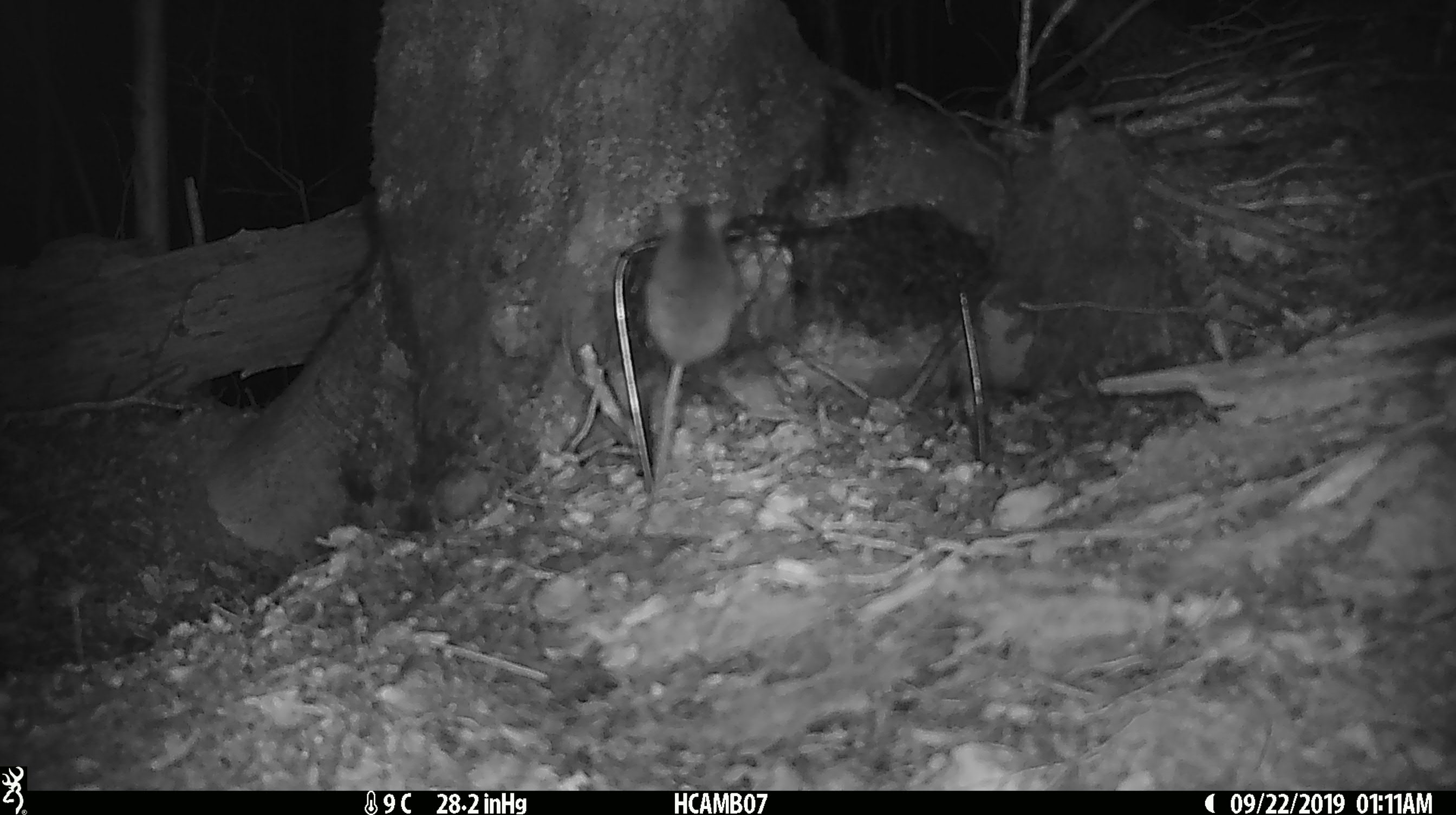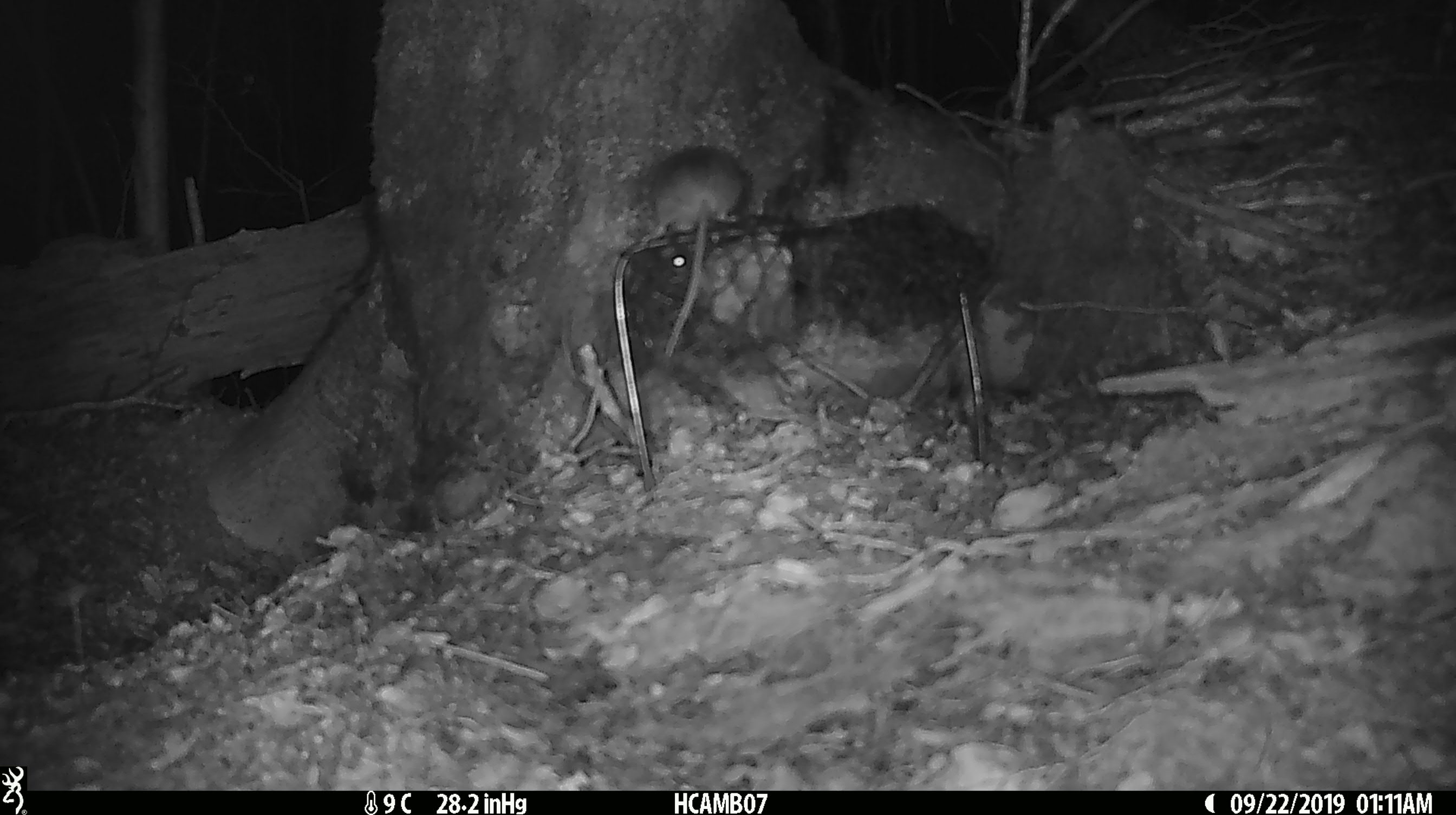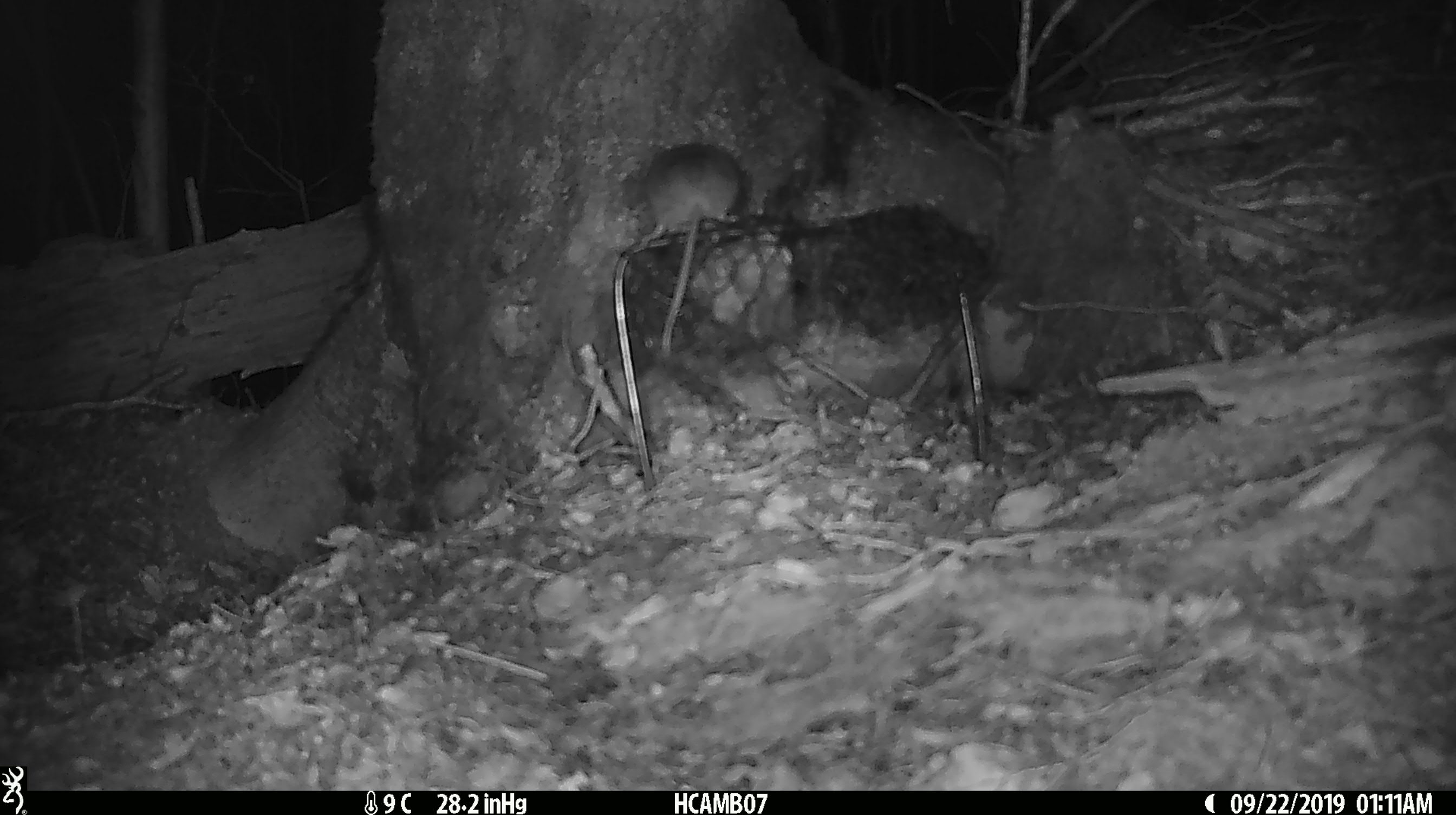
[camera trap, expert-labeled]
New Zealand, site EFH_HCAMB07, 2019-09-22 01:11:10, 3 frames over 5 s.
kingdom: Animalia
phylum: Chordata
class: Mammalia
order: Rodentia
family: Muridae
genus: Mus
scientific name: Mus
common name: mouse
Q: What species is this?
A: Mouse (Mus).